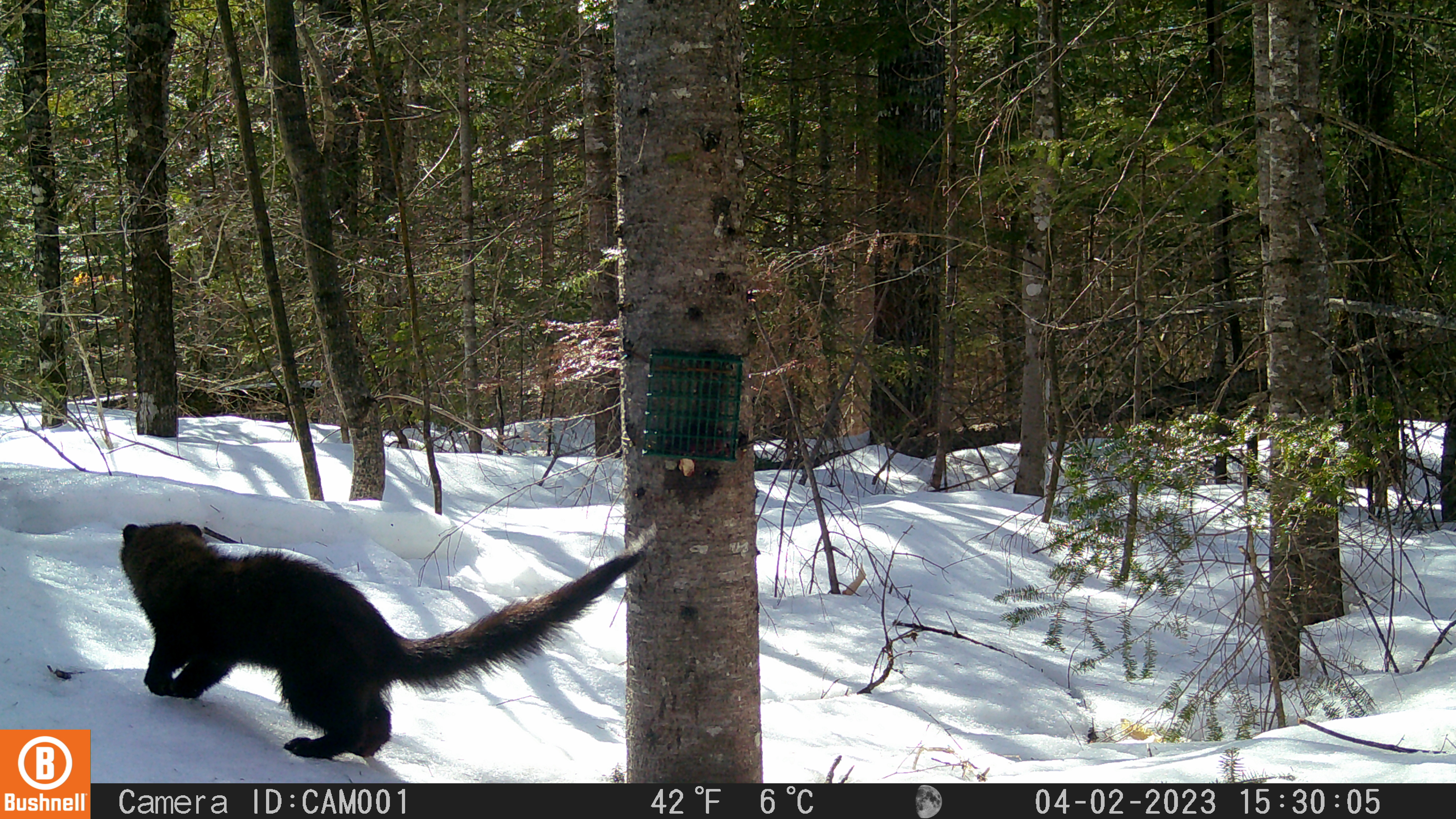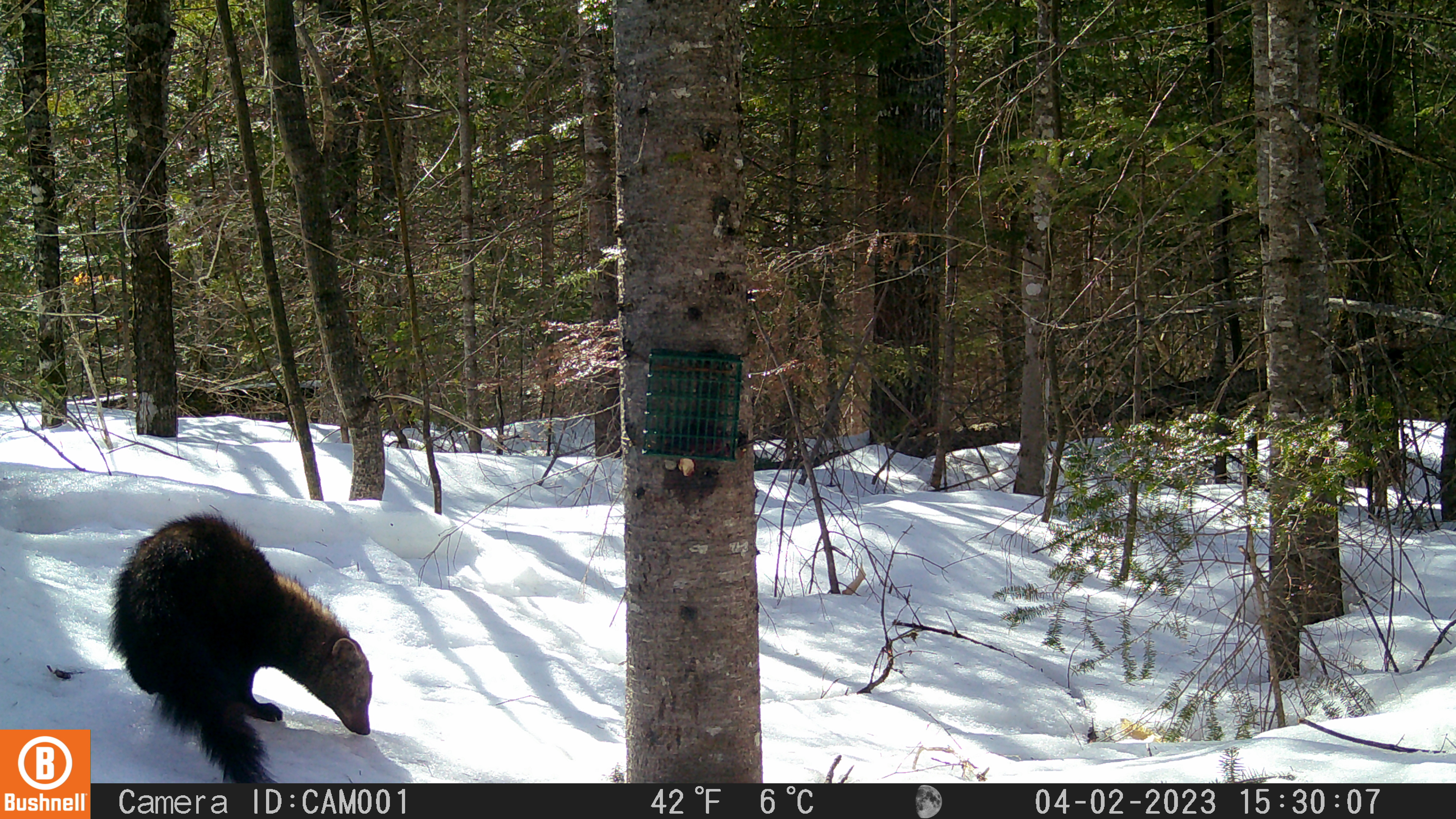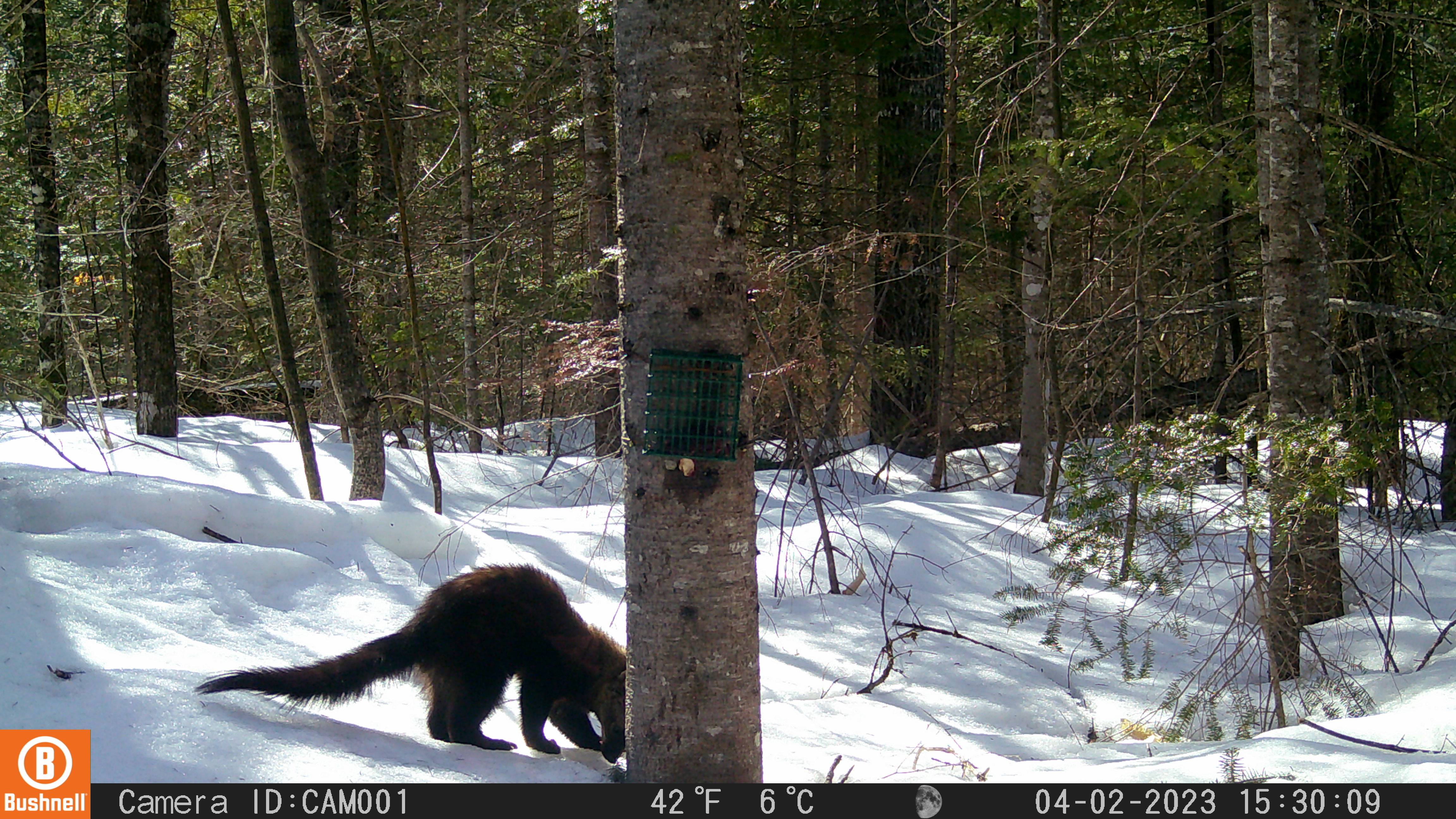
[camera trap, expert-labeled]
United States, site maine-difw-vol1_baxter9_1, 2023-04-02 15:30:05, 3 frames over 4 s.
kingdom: Animalia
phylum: Chordata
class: Mammalia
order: Carnivora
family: Mustelidae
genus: Pekania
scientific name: Pekania pennanti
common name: fisher